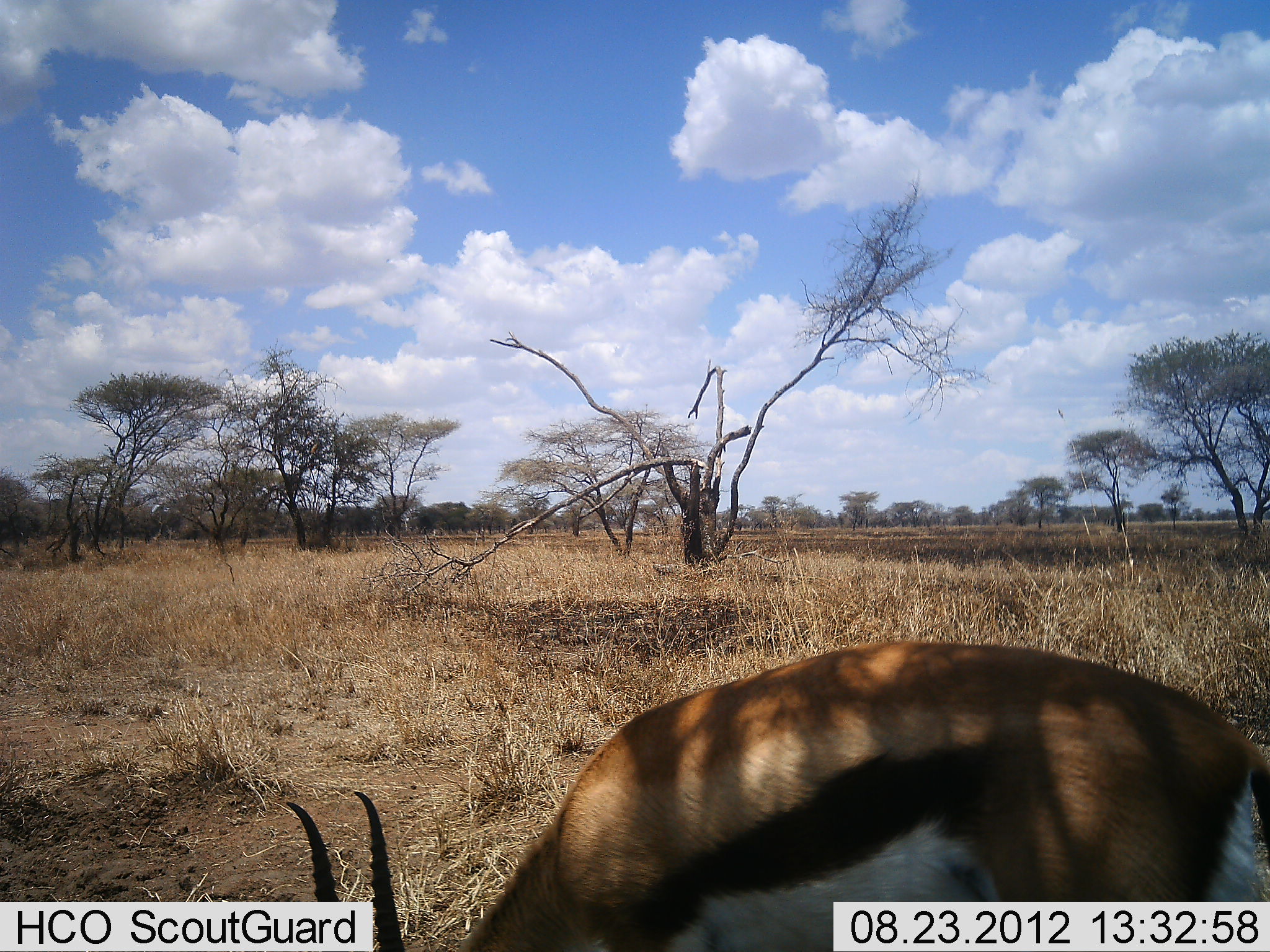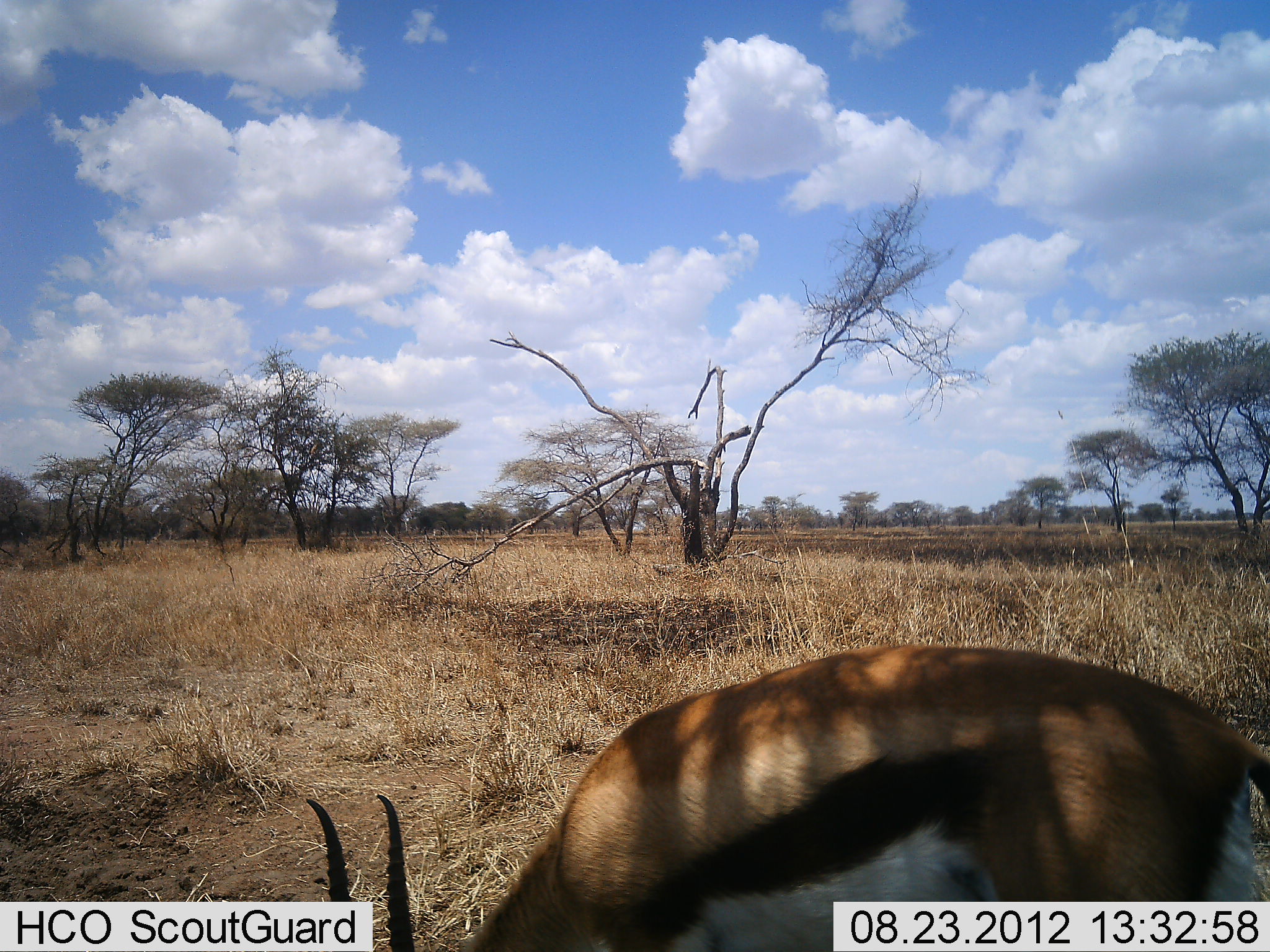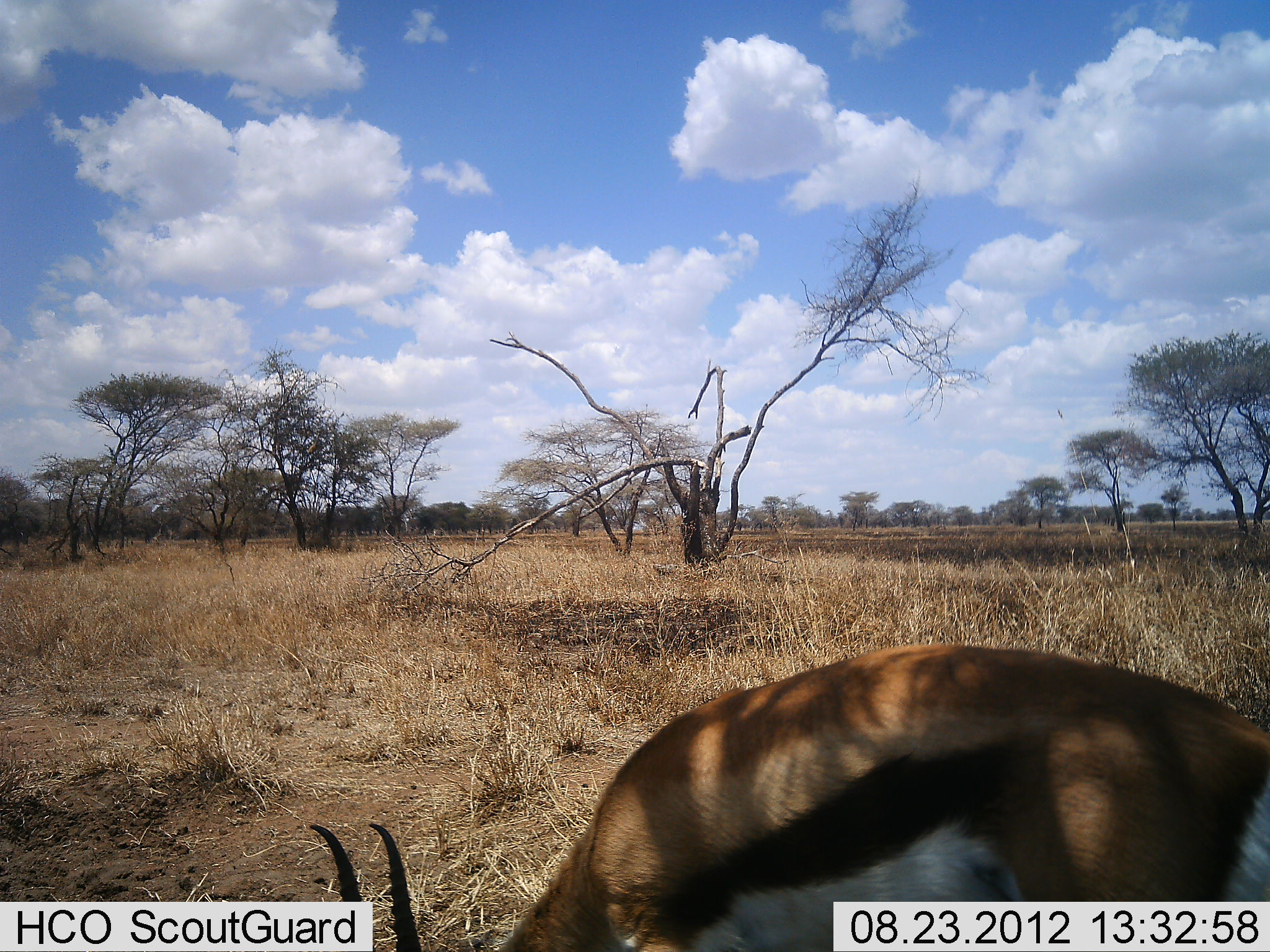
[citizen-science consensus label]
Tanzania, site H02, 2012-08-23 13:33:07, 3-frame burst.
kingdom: Animalia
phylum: Chordata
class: Mammalia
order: Artiodactyla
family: Bovidae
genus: Eudorcas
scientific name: Eudorcas thomsonii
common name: thomson's gazelle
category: gazellethomsons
Gazellethomsons (thomson's gazelle) (Eudorcas thomsonii), count 1. Behavior (volunteer vote fractions): standing 40%, resting 0%, moving 0%, interacting 0%. Young present (vote fraction): 0%. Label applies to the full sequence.